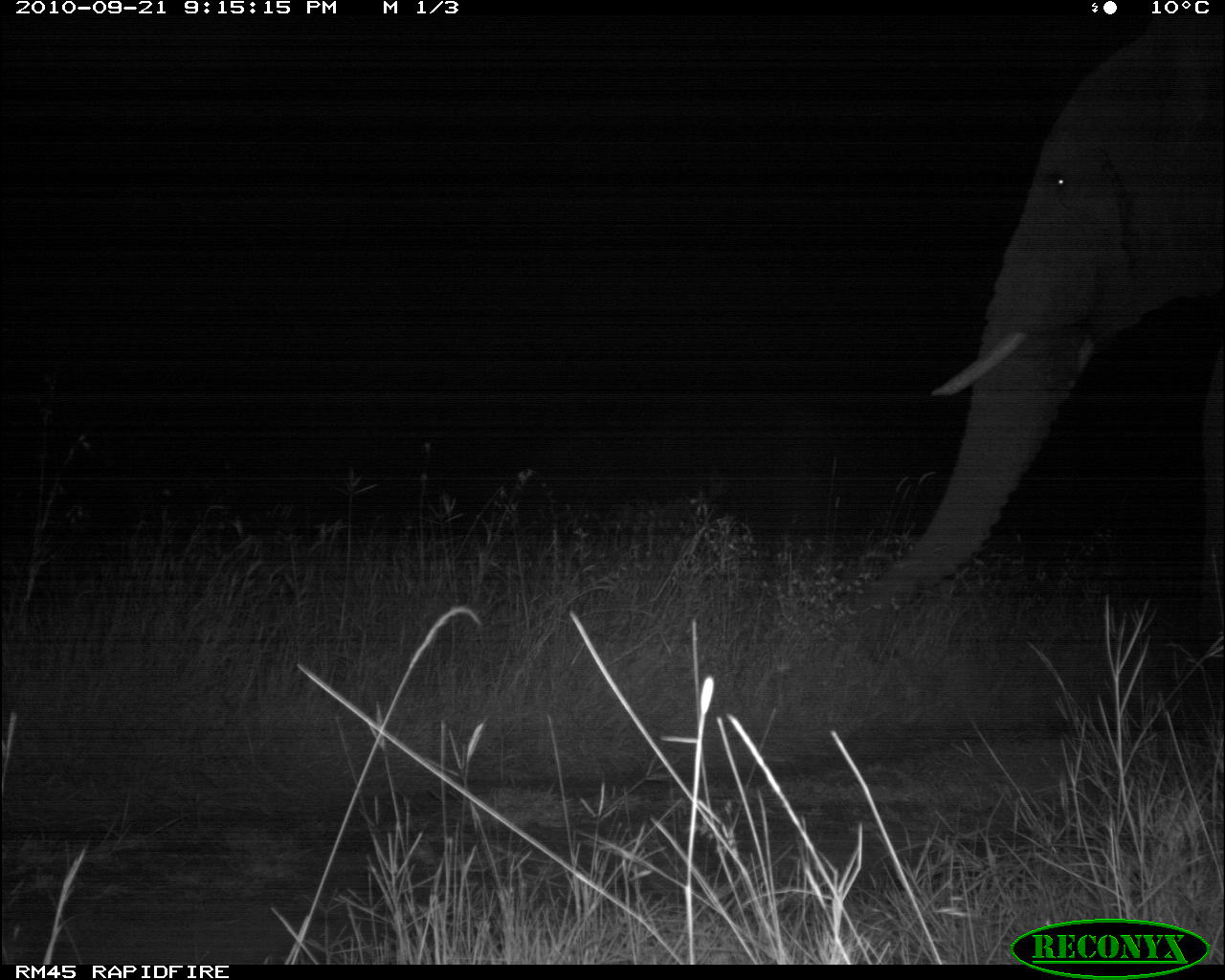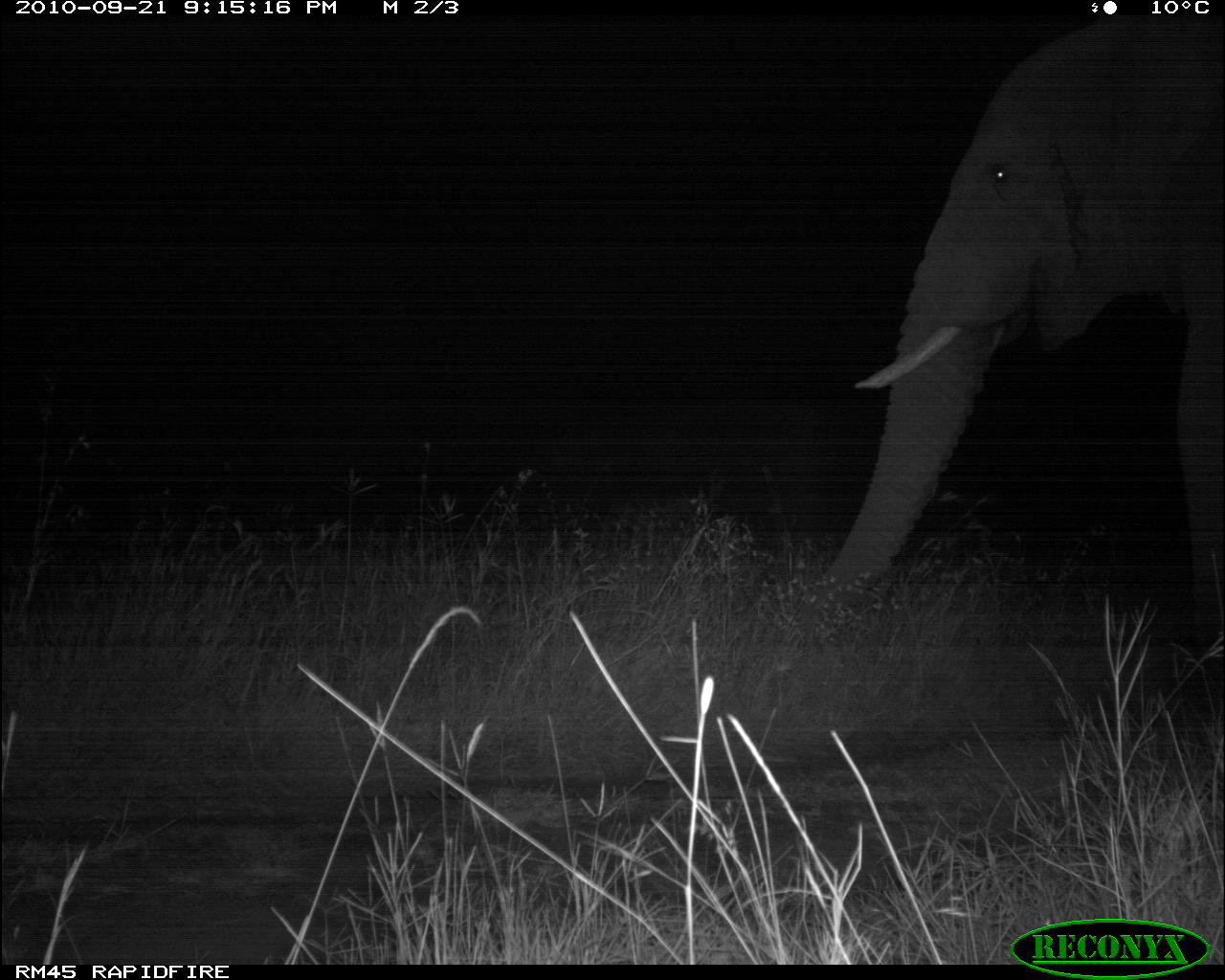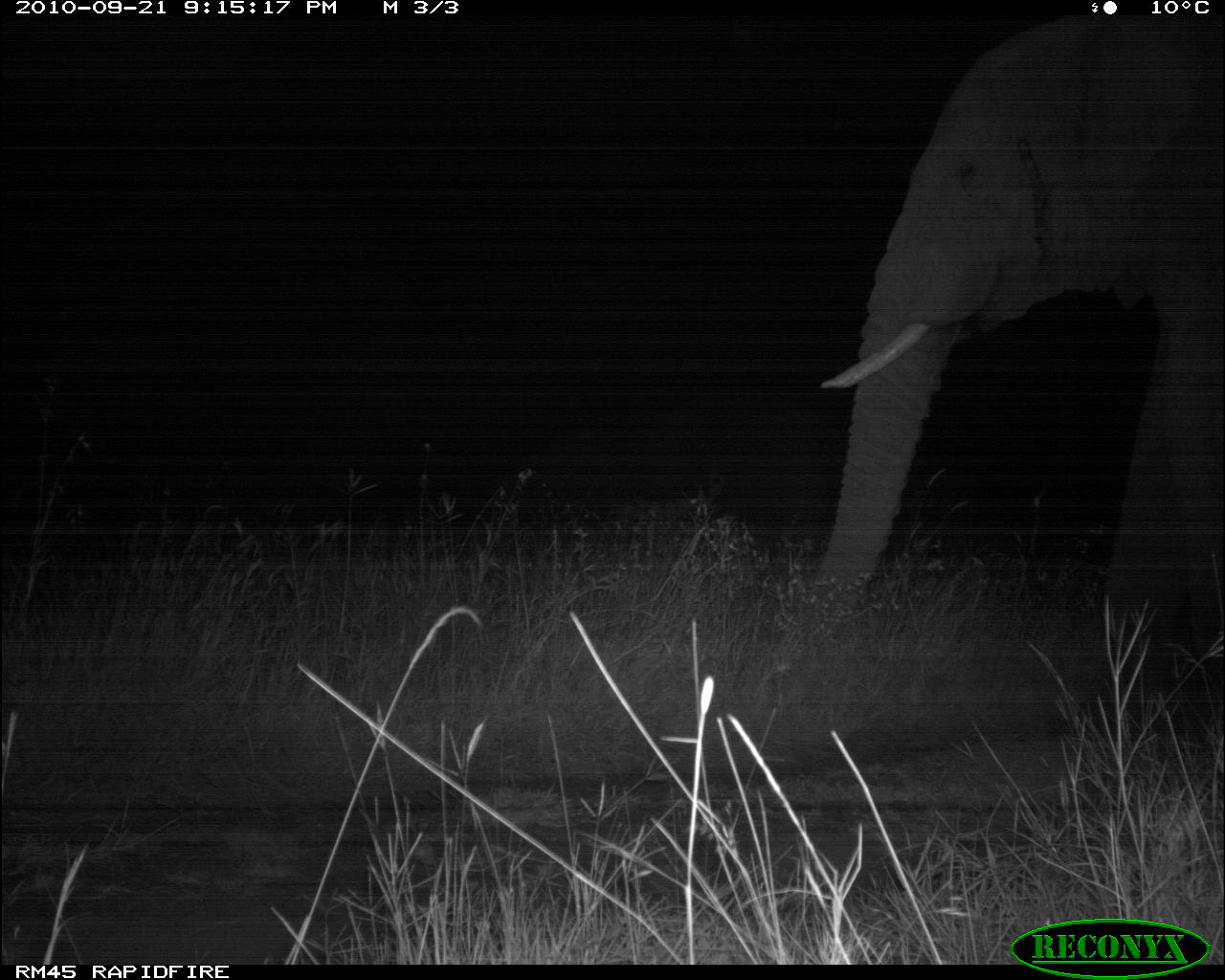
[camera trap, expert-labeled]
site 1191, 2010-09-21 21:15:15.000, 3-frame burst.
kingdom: Animalia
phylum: Chordata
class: Mammalia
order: Proboscidea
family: Elephantidae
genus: Loxodonta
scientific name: Loxodonta africana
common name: african bush elephant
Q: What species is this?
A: Loxodonta africana (african bush elephant).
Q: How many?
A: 1.